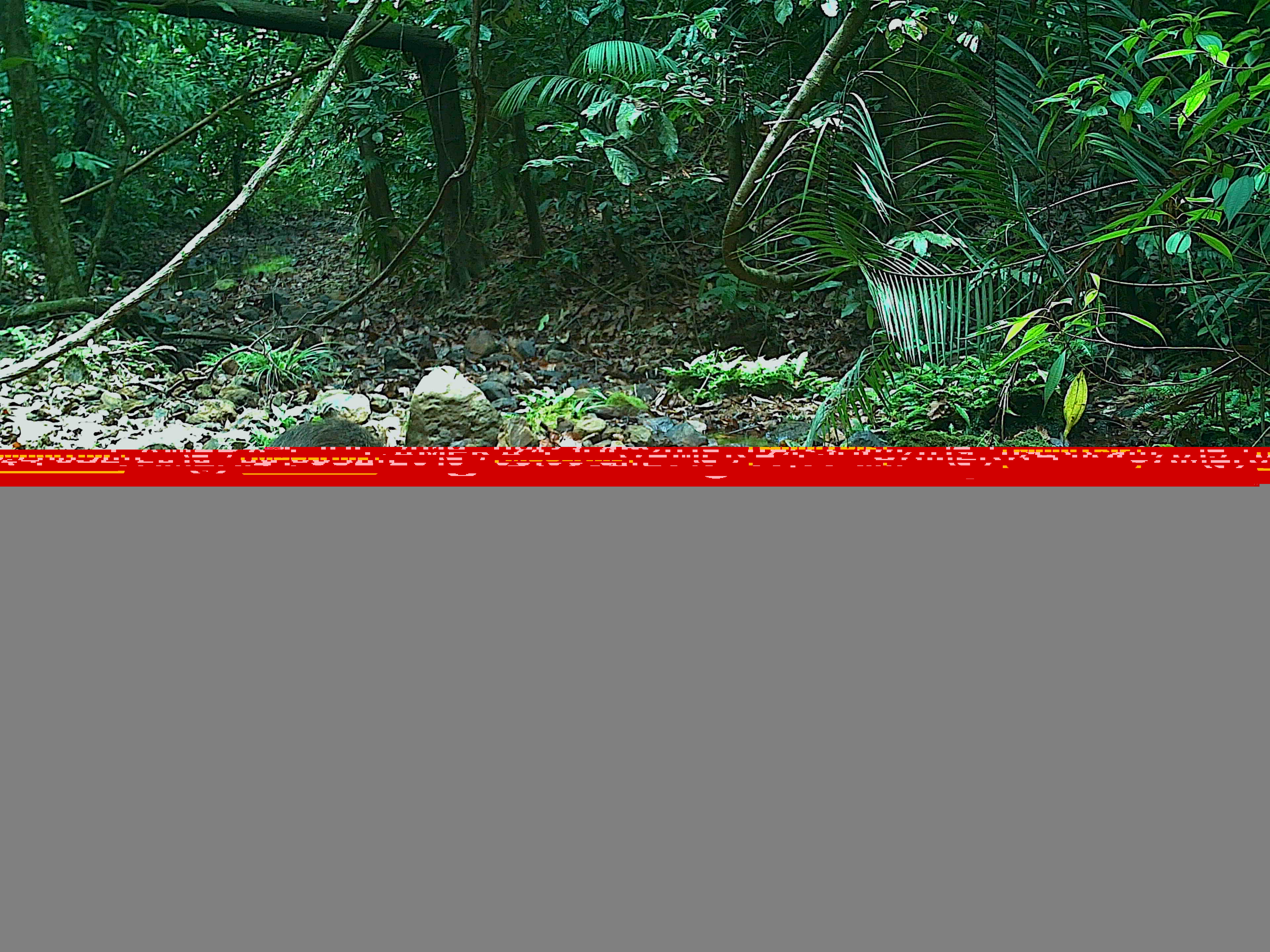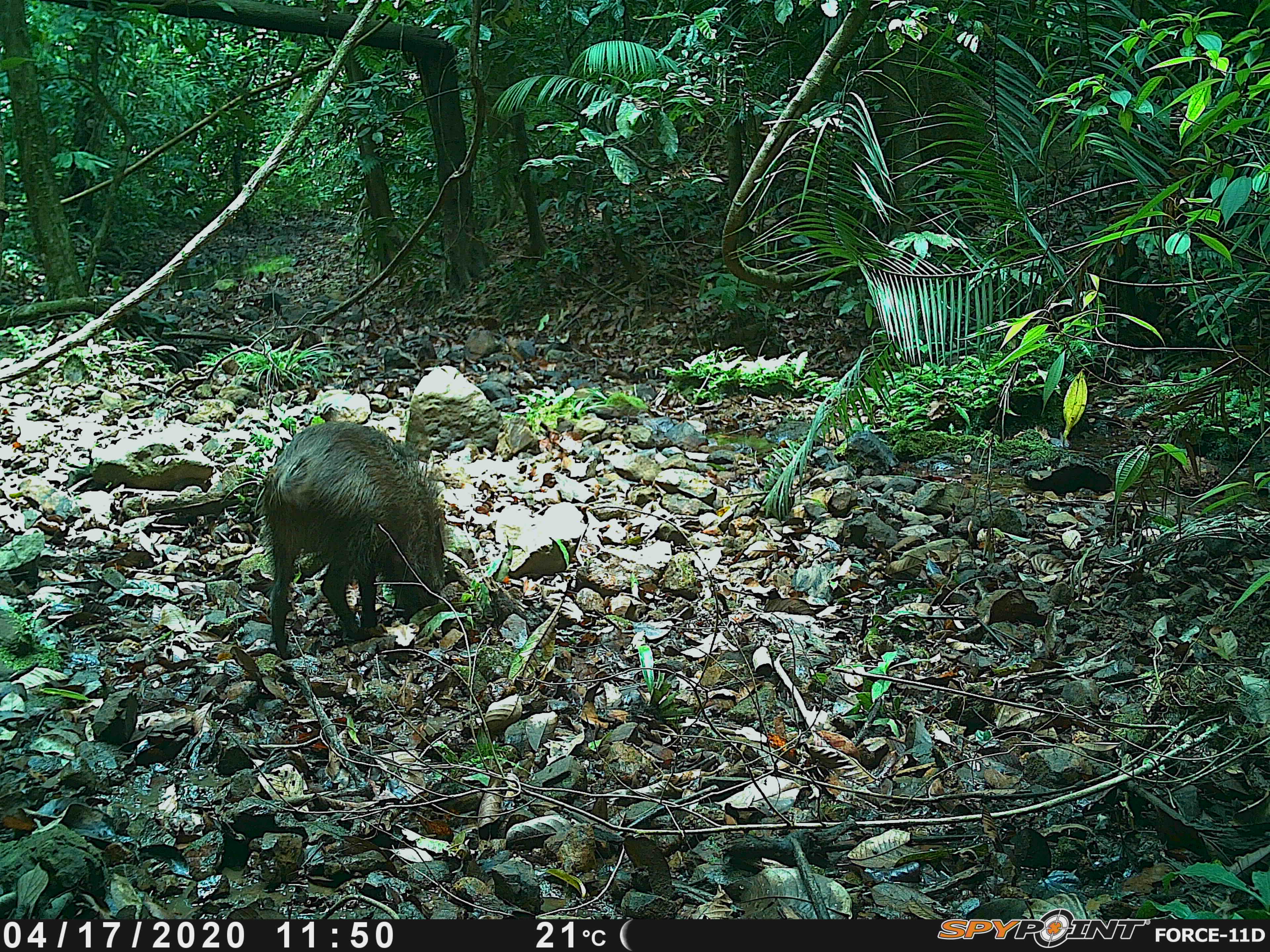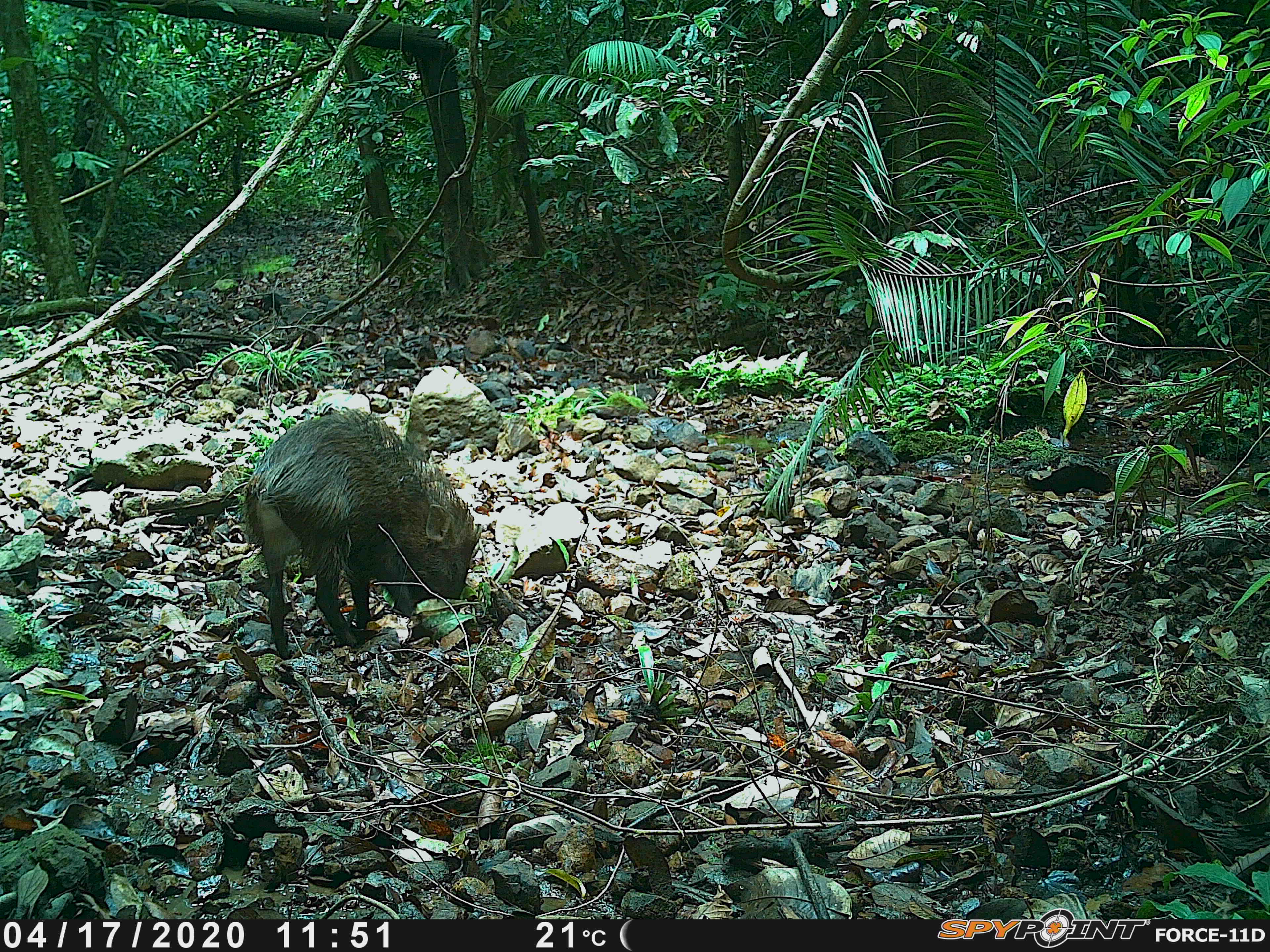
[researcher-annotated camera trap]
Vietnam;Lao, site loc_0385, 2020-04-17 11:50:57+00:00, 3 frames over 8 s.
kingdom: Animalia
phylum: Chordata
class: Mammalia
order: Artiodactyla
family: Suidae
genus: Sus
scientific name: Sus scrofa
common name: eurasian wild pig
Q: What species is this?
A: Eurasian wild pig (Sus scrofa).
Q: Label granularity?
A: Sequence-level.